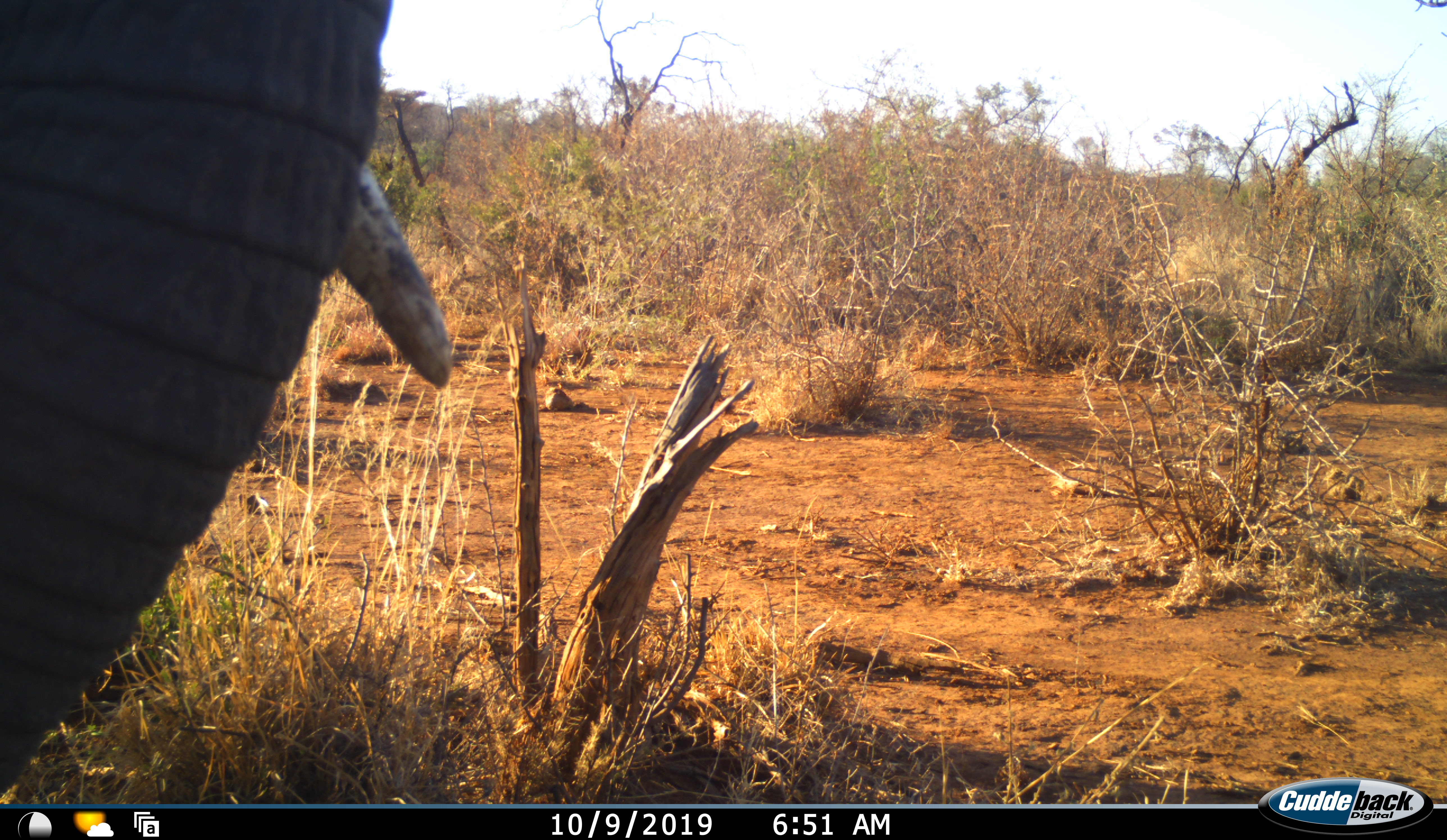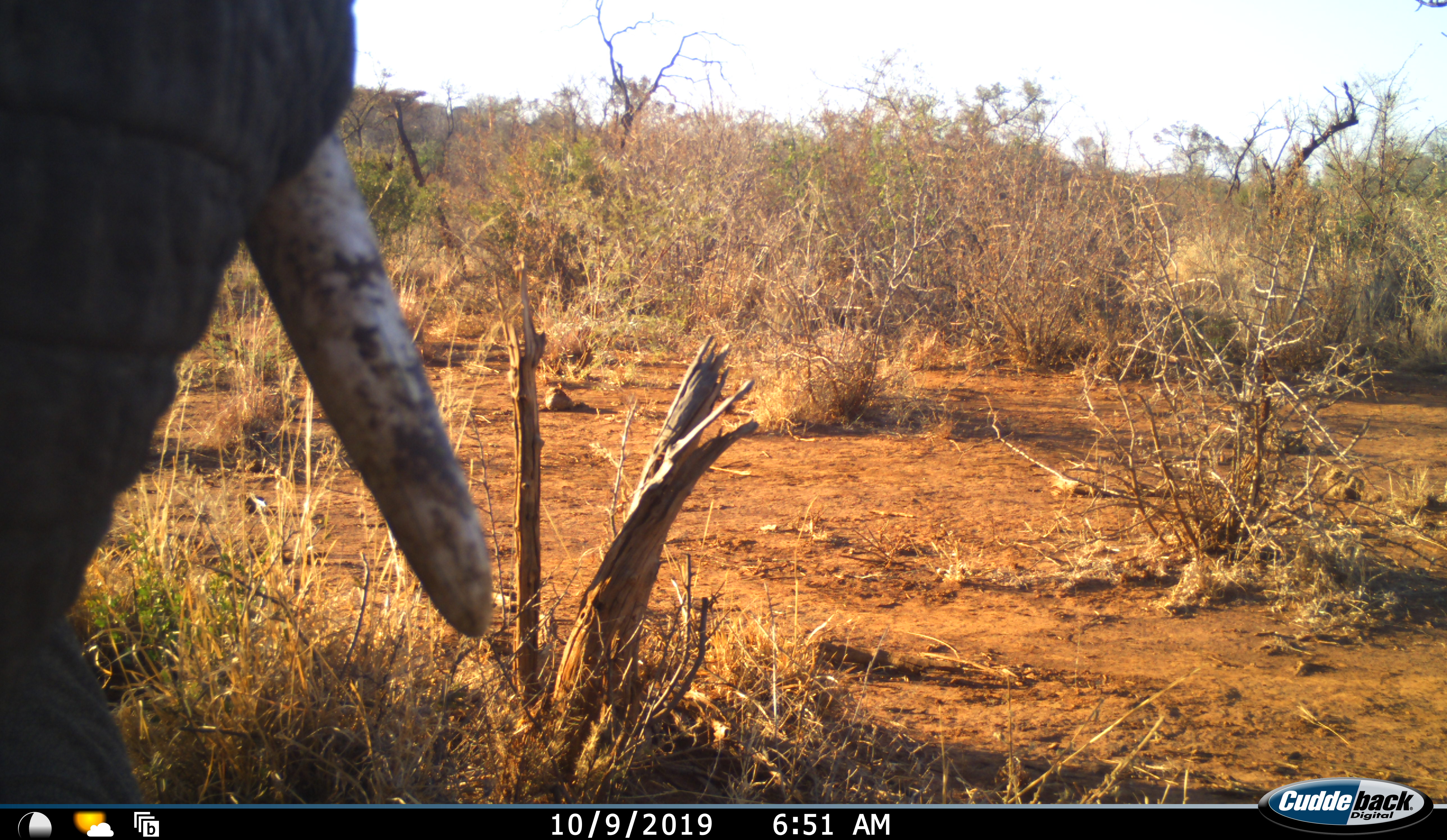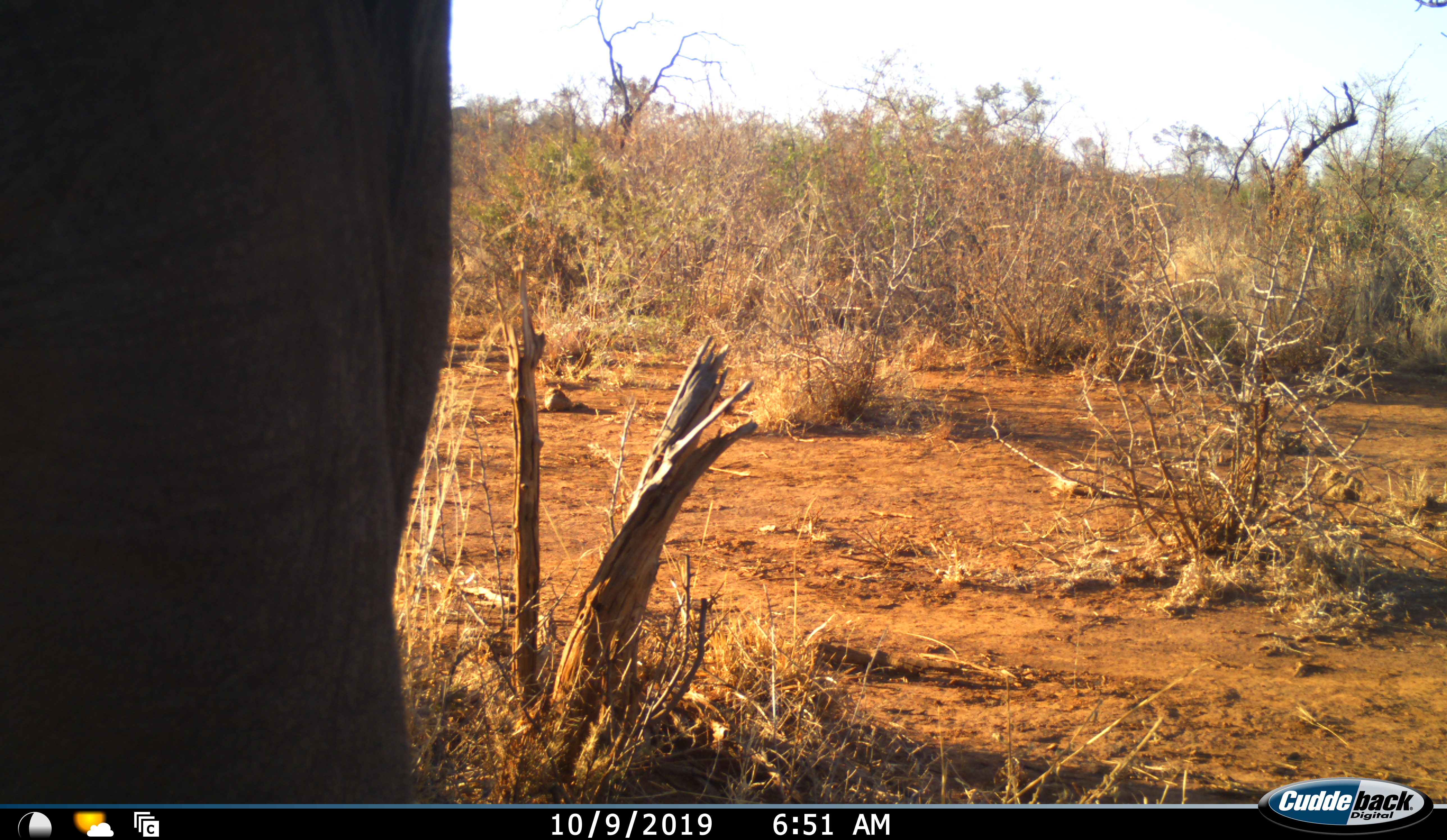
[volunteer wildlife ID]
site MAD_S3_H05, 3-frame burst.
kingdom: Animalia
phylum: Chordata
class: Mammalia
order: Proboscidea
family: Elephantidae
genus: Loxodonta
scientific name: Loxodonta africana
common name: african bush elephant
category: elephant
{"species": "elephant (african bush elephant) (Loxodonta africana)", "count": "1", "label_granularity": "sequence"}